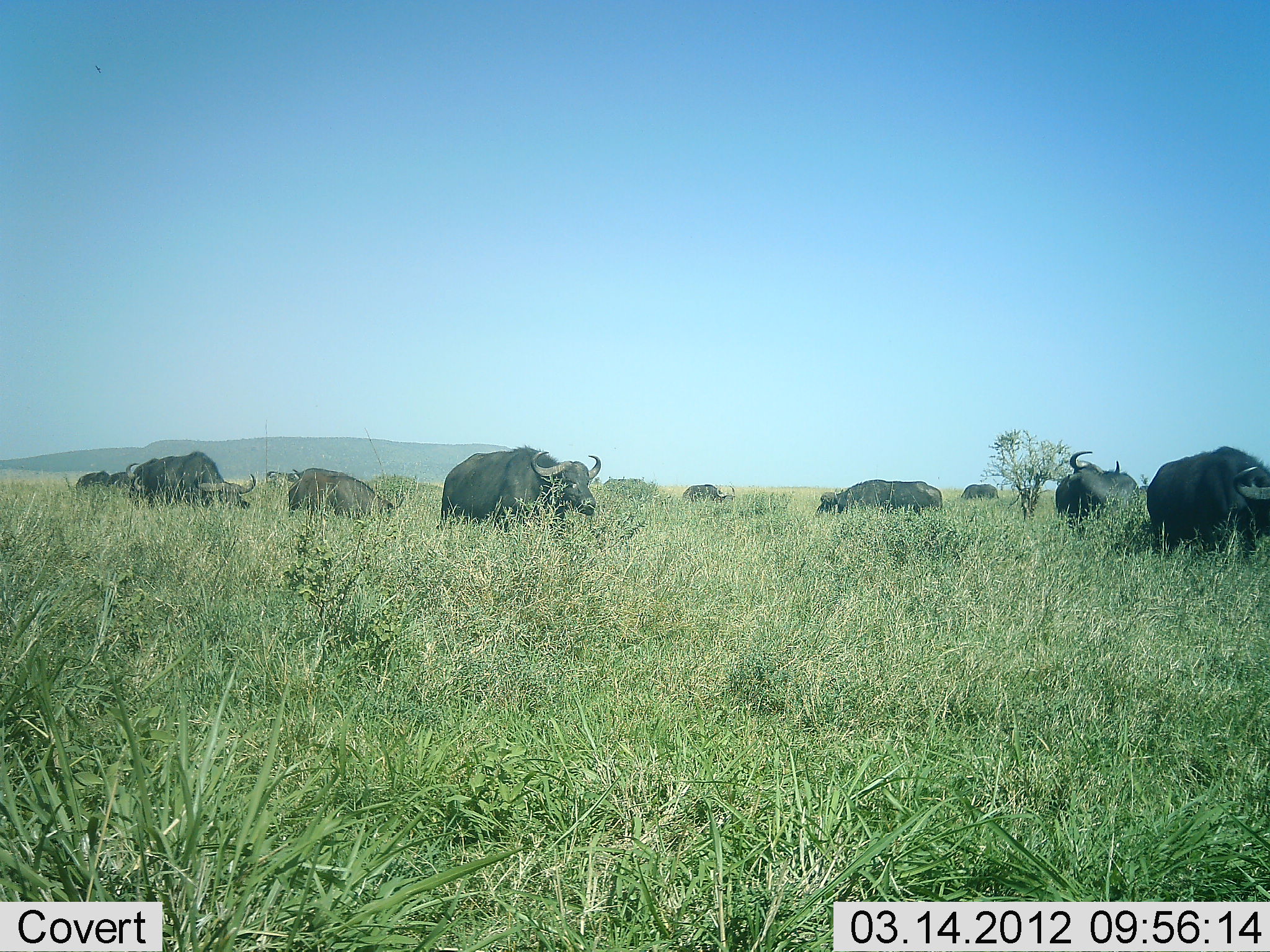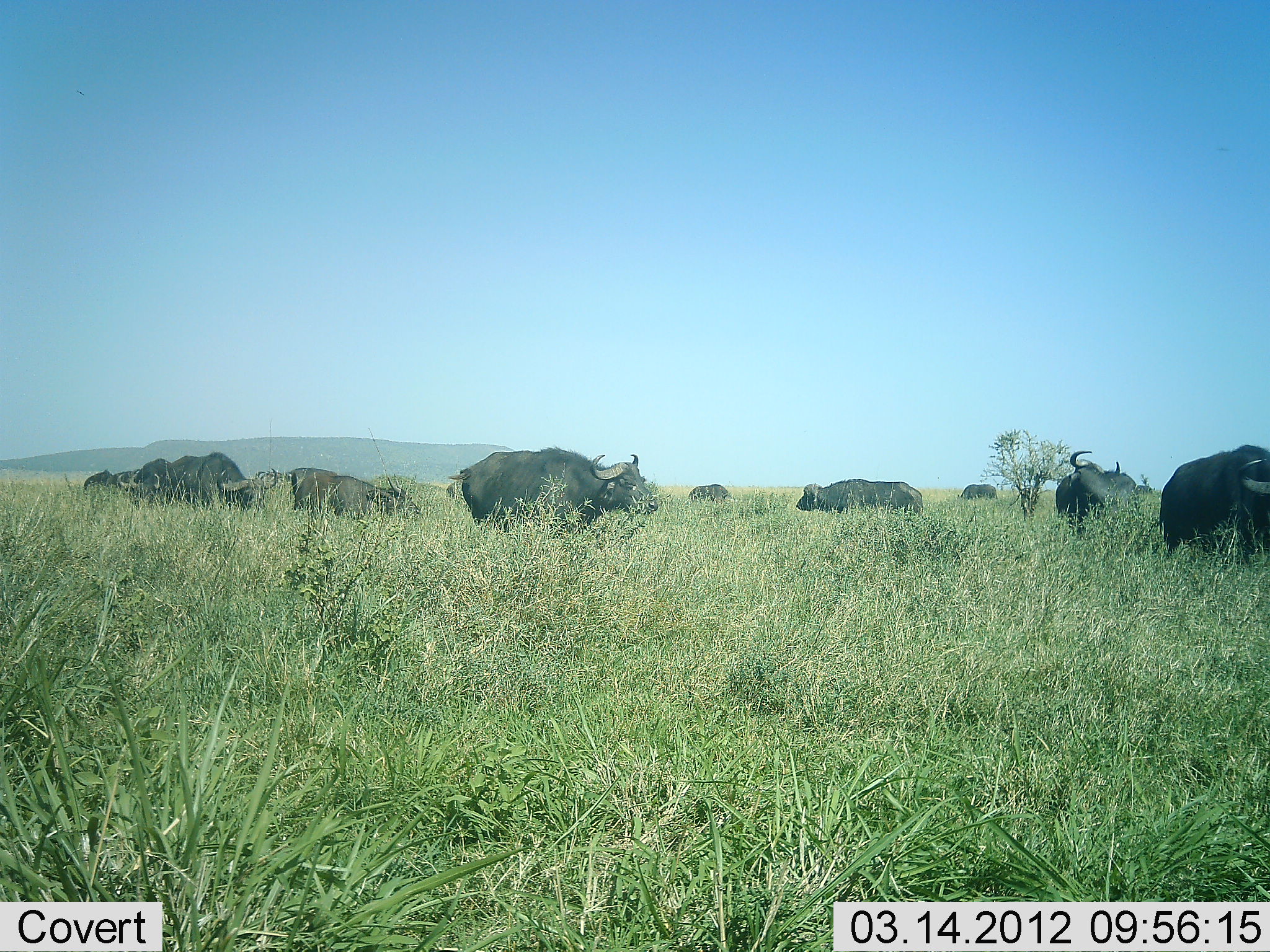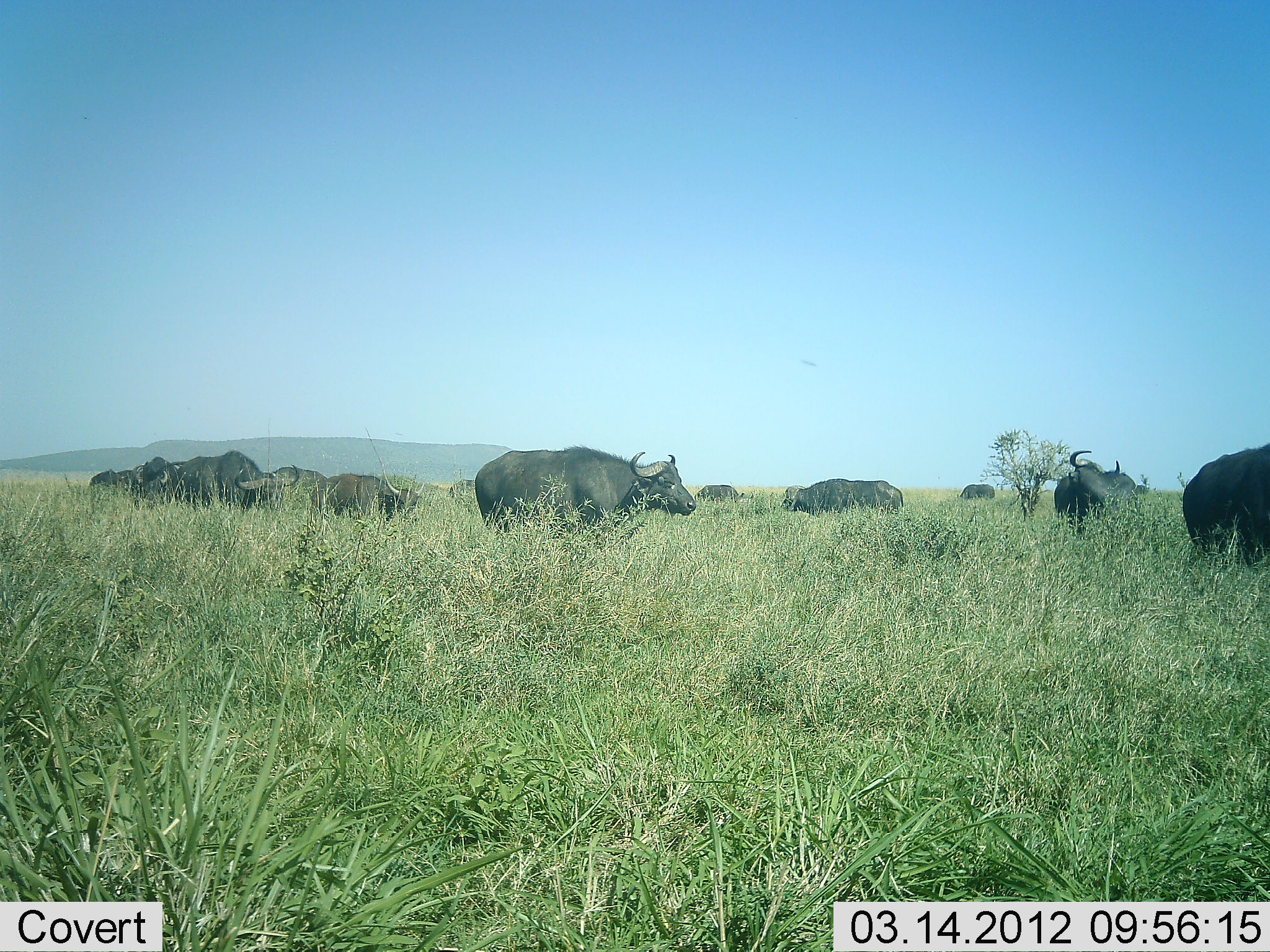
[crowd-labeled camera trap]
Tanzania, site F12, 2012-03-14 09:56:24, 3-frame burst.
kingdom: Animalia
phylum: Chordata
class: Mammalia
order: Artiodactyla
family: Bovidae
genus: Syncerus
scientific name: Syncerus caffer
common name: cape buffalo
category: buffalo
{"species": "buffalo (cape buffalo) (Syncerus caffer)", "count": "10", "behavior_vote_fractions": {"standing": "58%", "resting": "17%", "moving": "58%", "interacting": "17%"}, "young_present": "17%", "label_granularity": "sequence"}